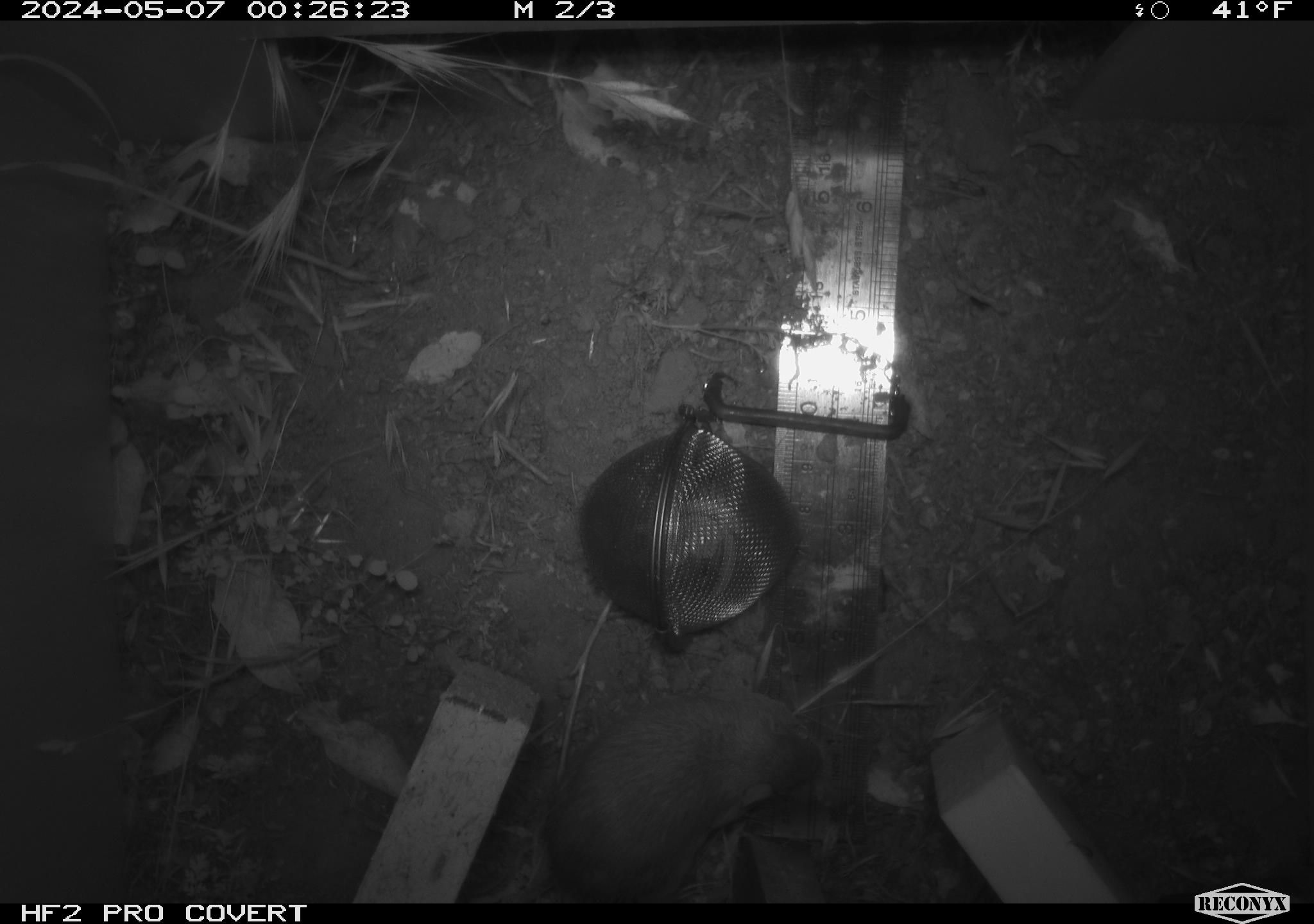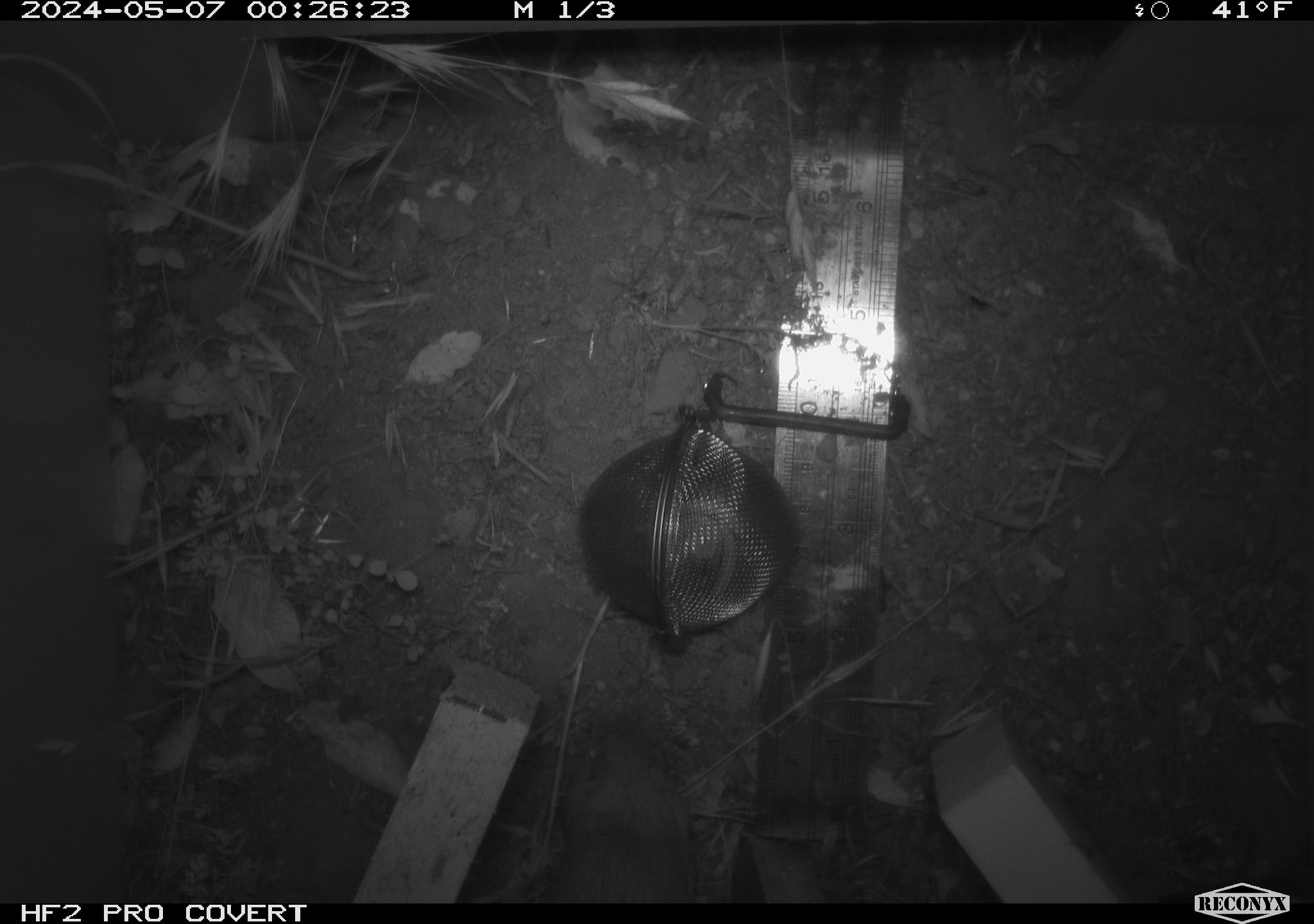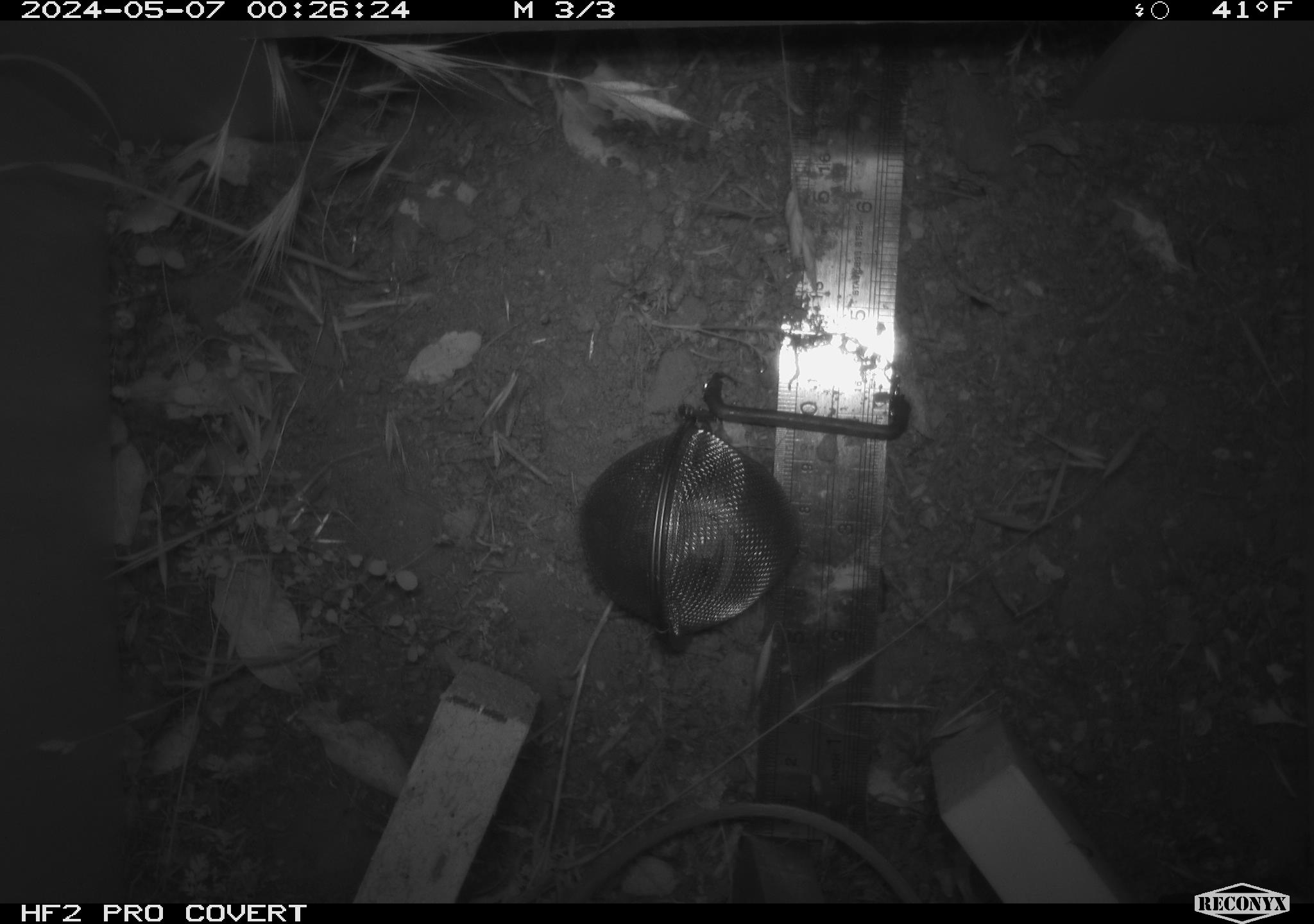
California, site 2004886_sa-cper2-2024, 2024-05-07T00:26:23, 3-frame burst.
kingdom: Animalia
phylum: Chordata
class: Mammalia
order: Rodentia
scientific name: Rodentia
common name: rodent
Rodent (Rodentia).